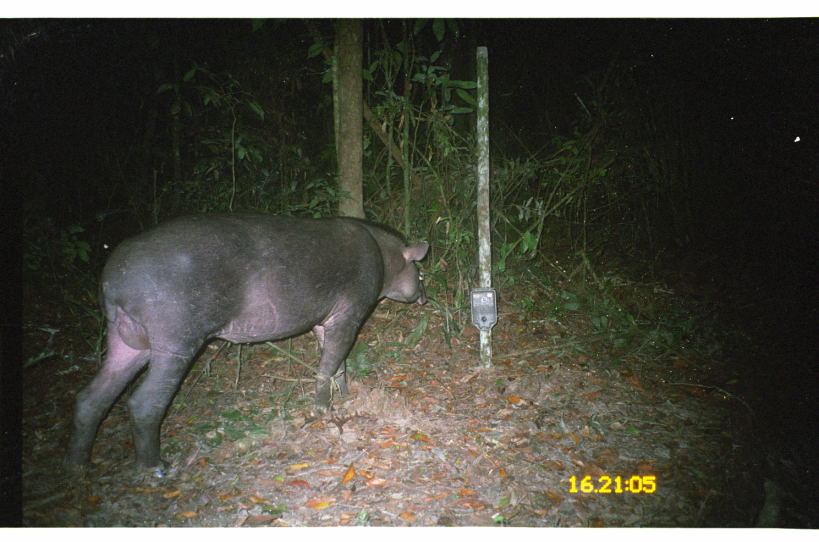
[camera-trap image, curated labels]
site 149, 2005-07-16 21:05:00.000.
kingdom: Animalia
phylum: Chordata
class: Mammalia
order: Perissodactyla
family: Tapiridae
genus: Tapirus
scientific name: Tapirus terrestris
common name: south american tapir